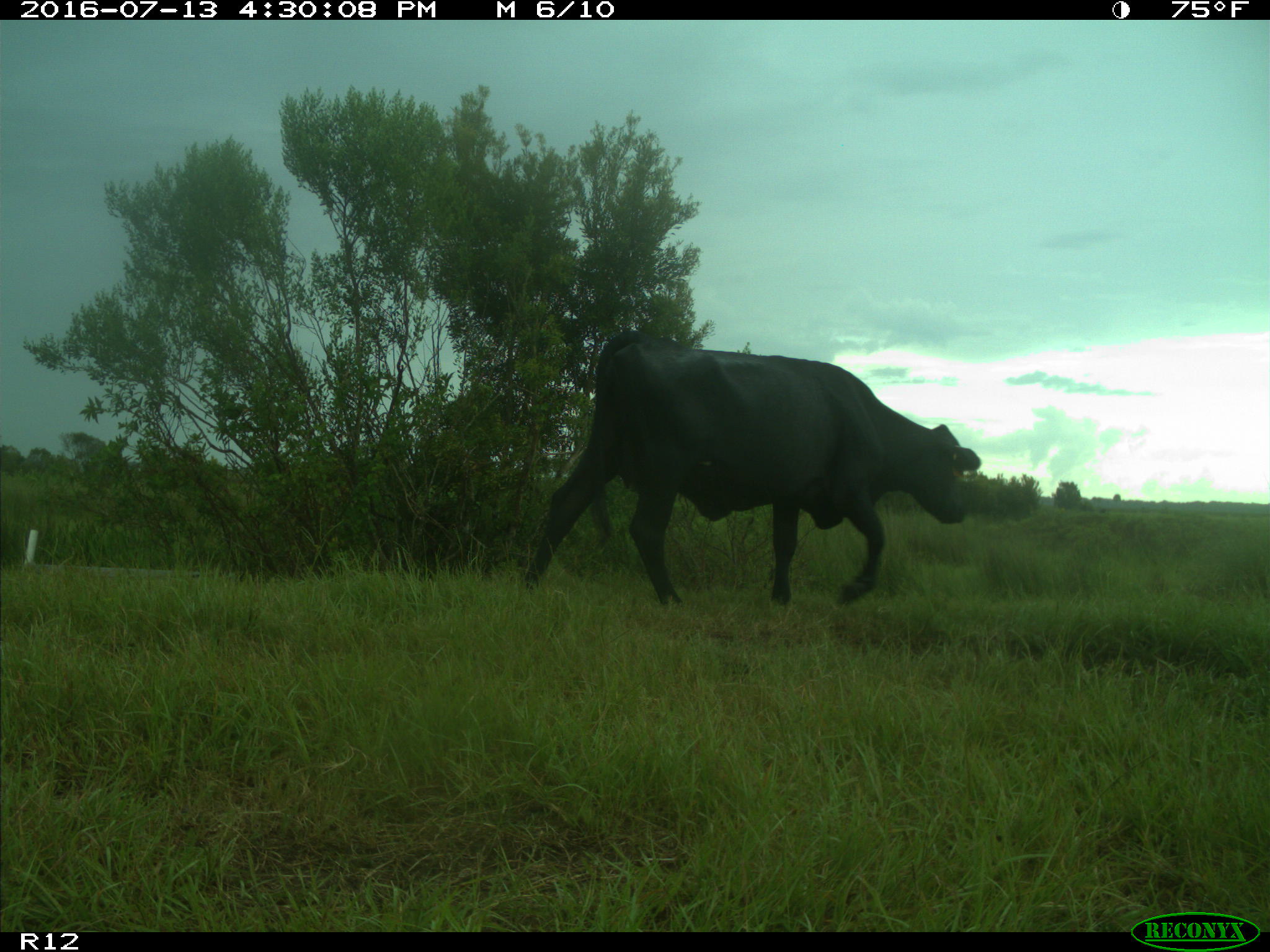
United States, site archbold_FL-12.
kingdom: Animalia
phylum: Chordata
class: Mammalia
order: Artiodactyla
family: Bovidae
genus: Bos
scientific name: Bos taurus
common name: domestic cow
Bos taurus (domestic cow).